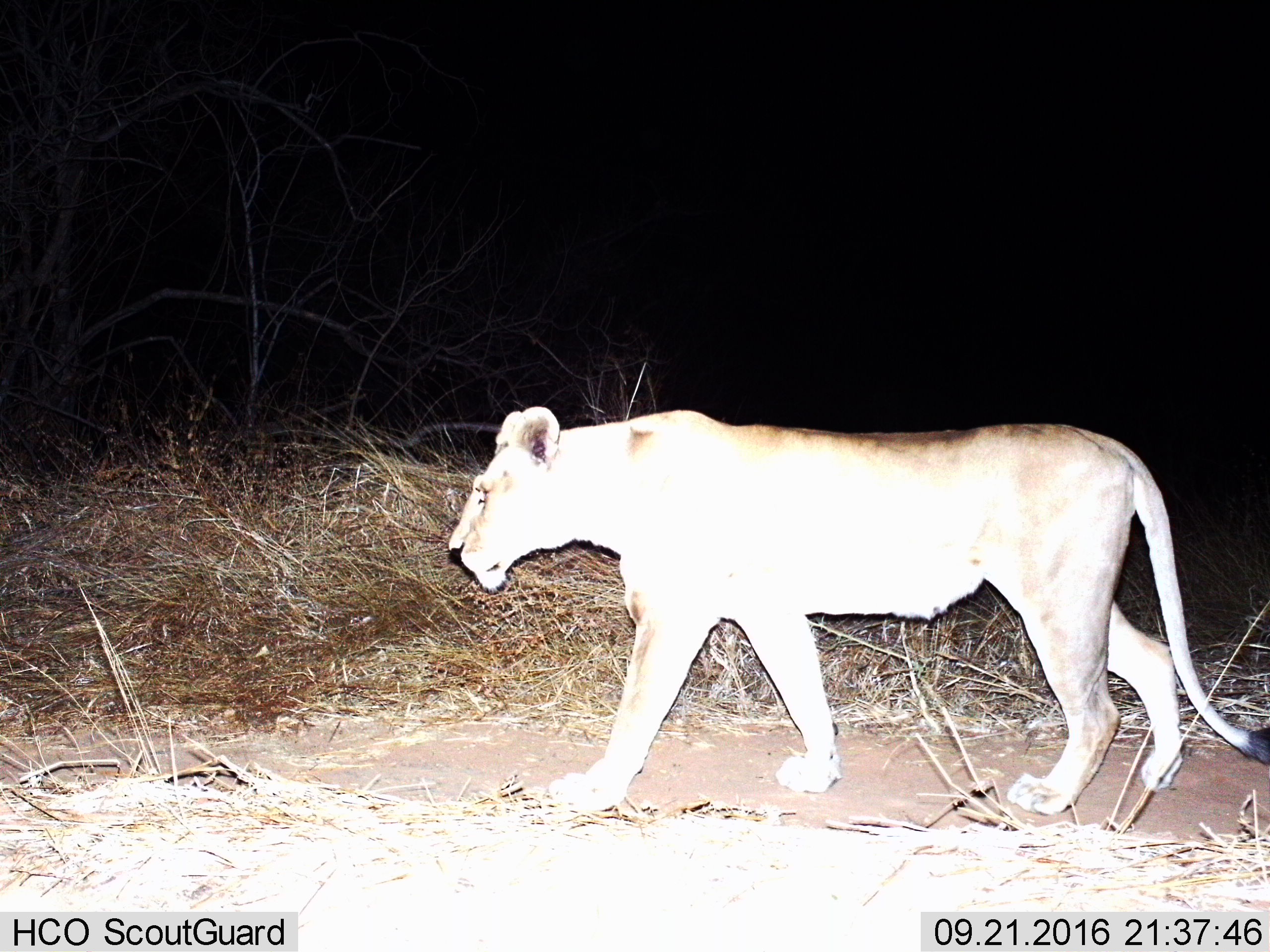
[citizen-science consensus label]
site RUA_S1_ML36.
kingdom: Animalia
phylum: Chordata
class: Mammalia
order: Carnivora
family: Felidae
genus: Panthera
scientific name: Panthera leo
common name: lion female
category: lionfemale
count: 1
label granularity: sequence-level